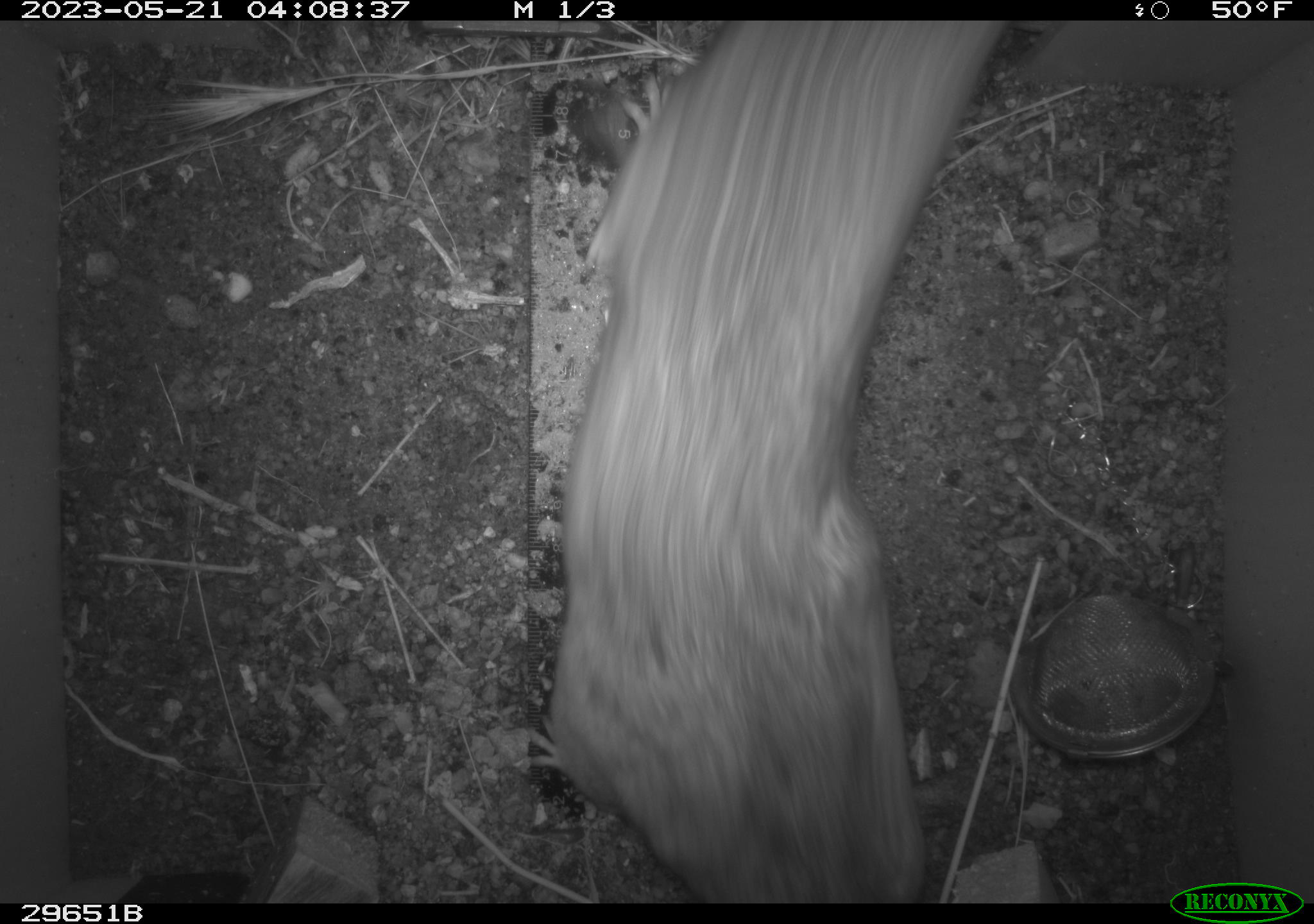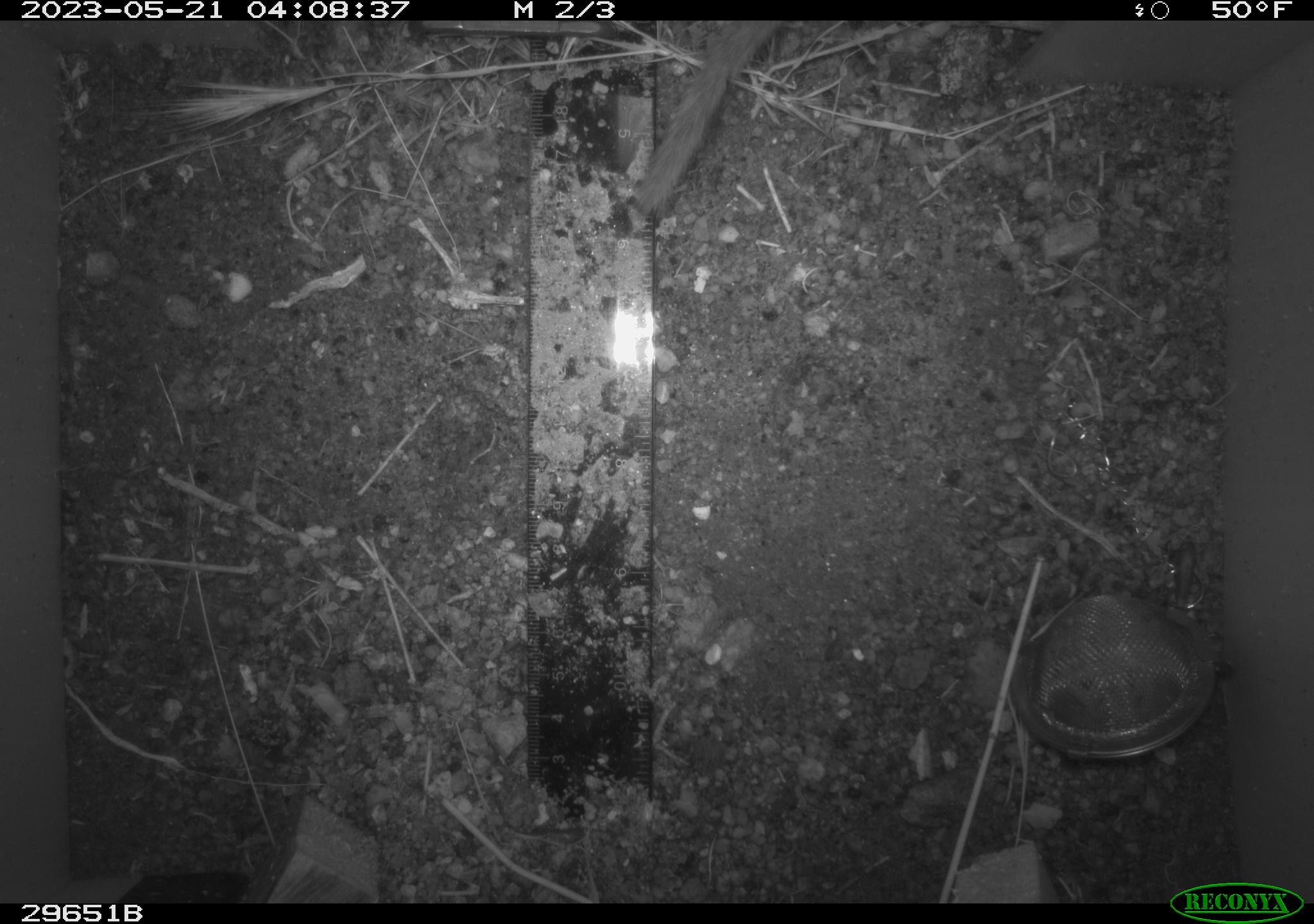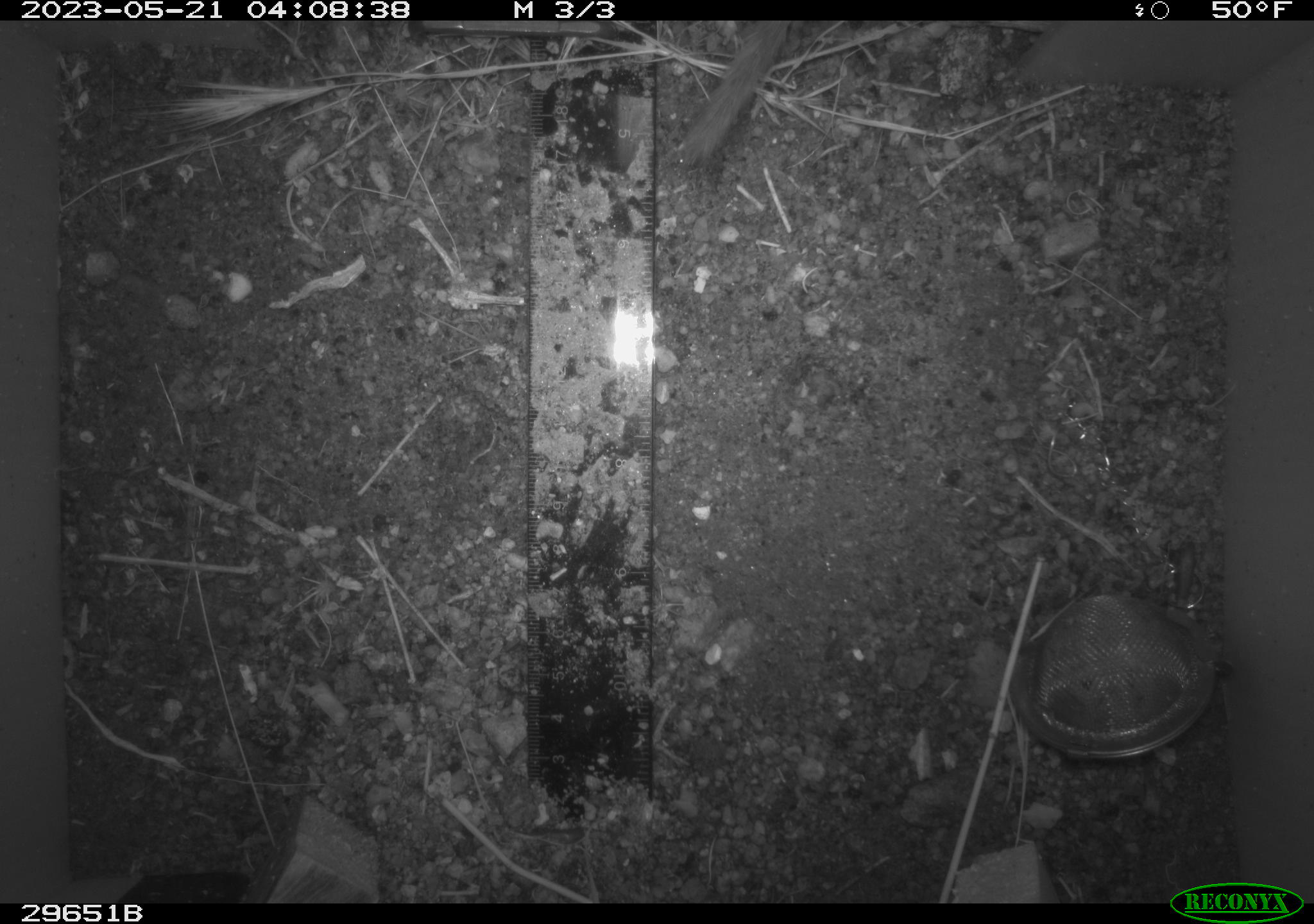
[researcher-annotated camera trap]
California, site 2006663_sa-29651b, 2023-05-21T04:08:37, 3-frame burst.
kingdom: Animalia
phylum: Chordata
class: Mammalia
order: Rodentia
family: Cricetidae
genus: Neotoma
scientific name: Neotoma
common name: pack rat or woodrat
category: neotoma species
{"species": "neotoma species (pack rat or woodrat) (Neotoma)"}